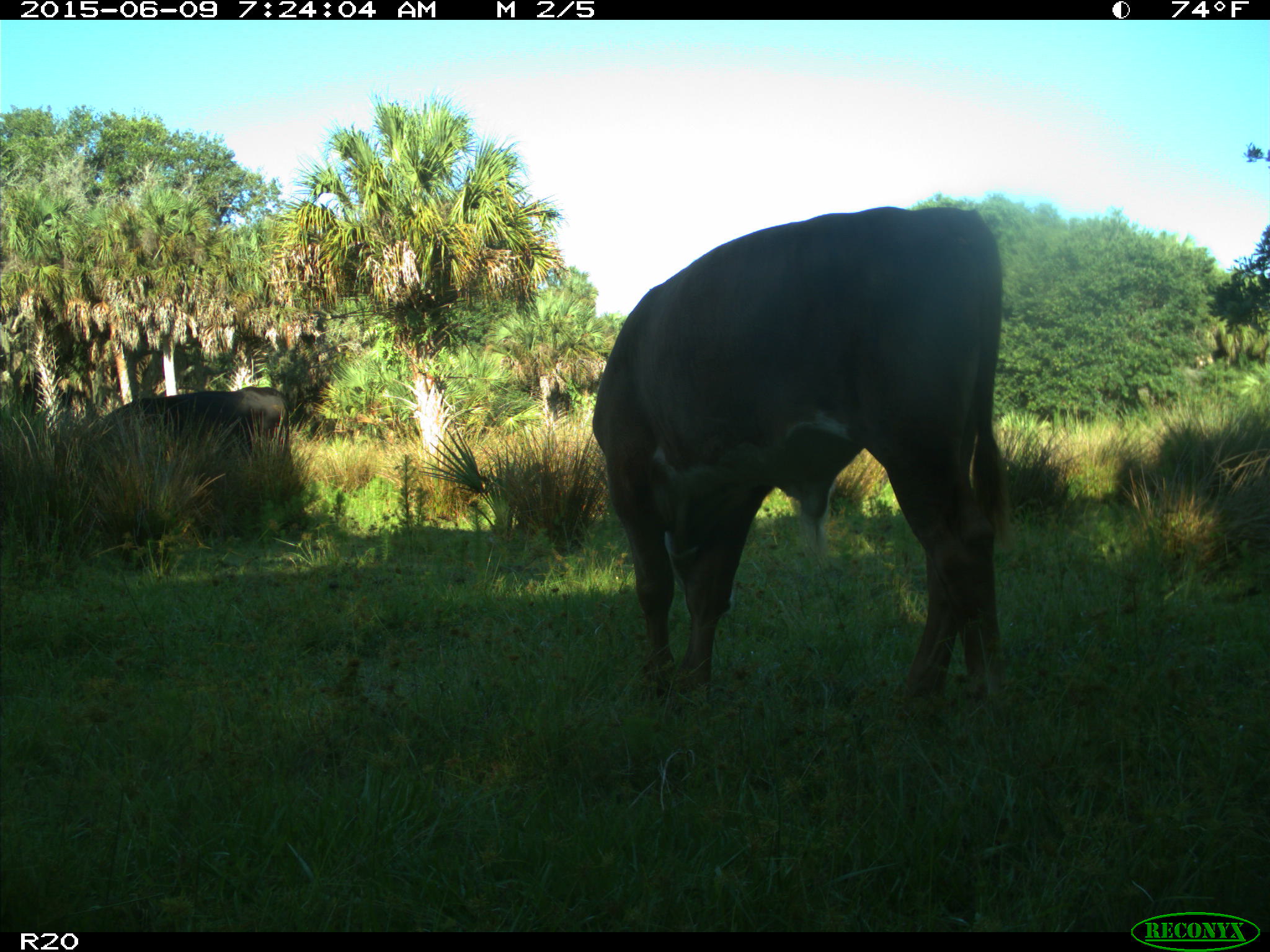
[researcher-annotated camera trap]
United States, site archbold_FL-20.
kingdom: Animalia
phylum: Chordata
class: Mammalia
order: Artiodactyla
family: Bovidae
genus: Bos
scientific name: Bos taurus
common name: domestic cow